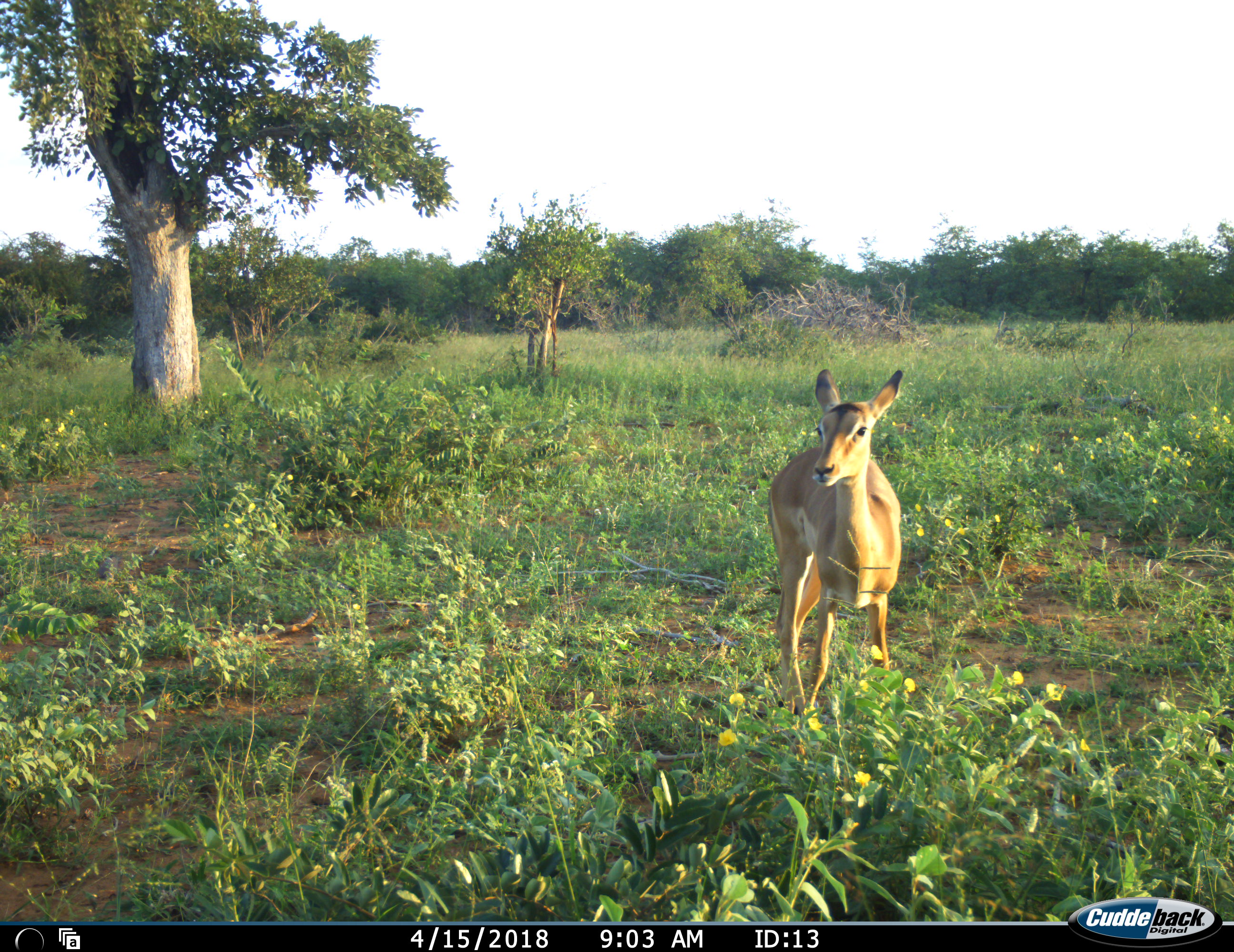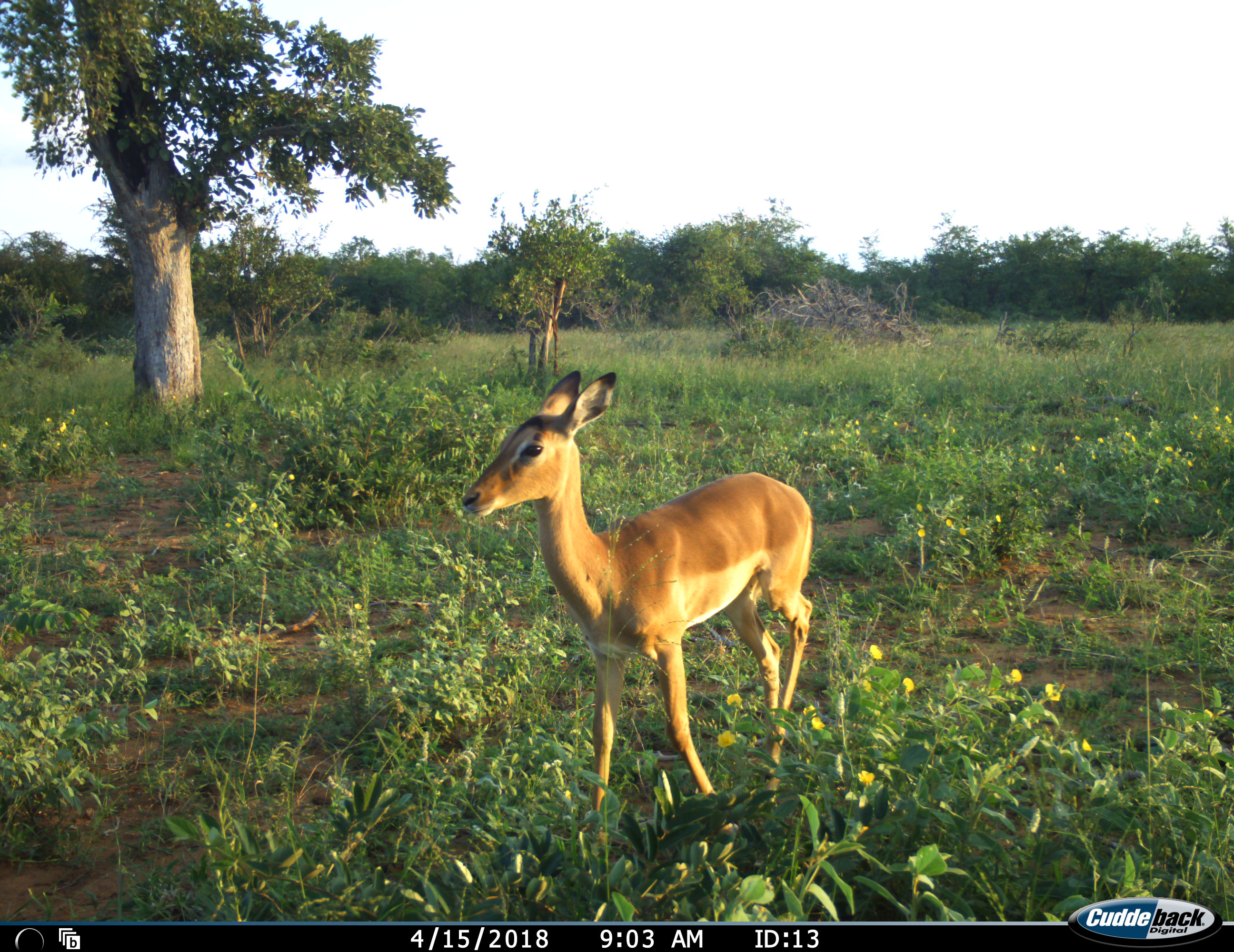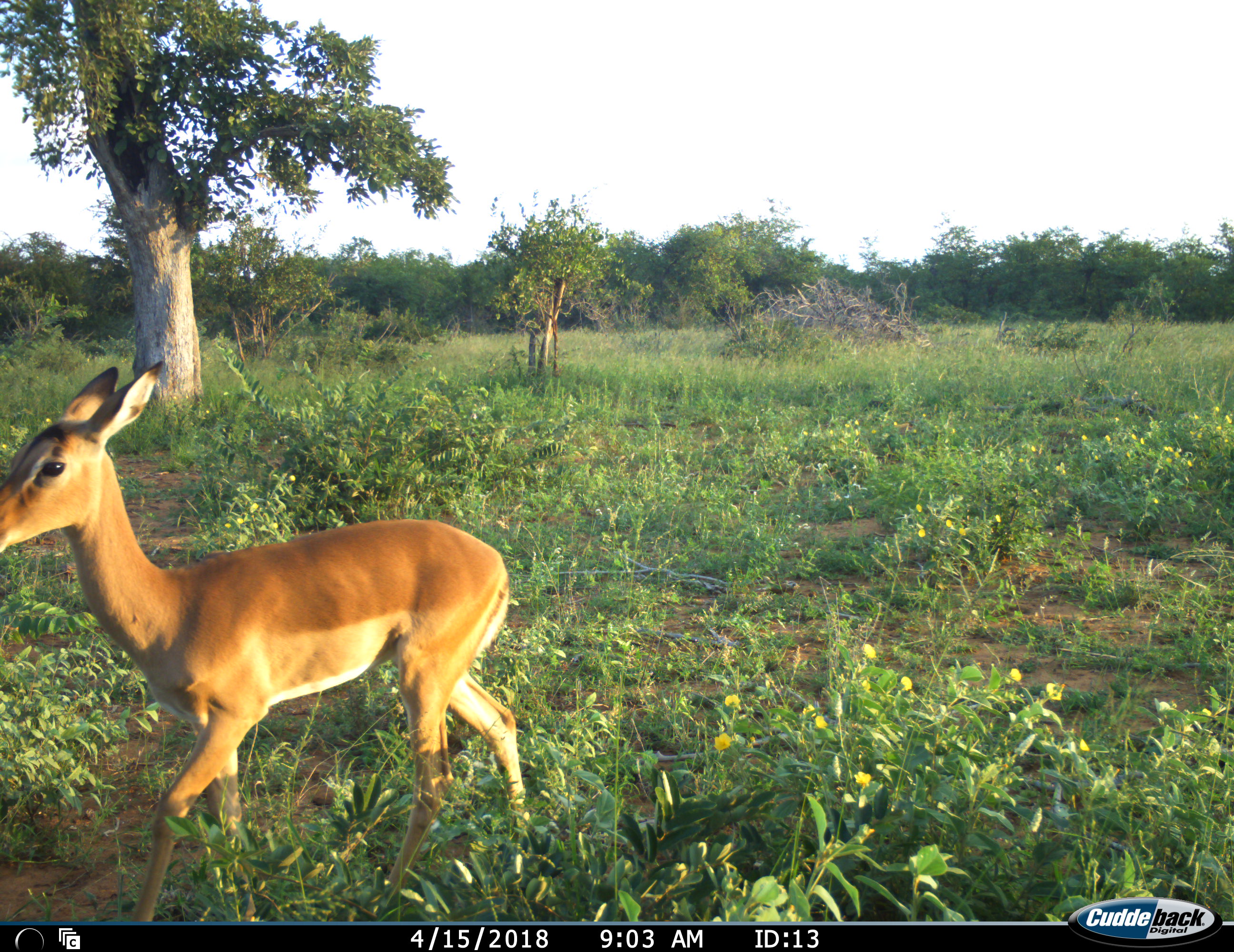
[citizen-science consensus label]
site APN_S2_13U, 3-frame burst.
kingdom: Animalia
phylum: Chordata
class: Mammalia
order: Artiodactyla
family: Bovidae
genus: Aepyceros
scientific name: Aepyceros melampus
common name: impala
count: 1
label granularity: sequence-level